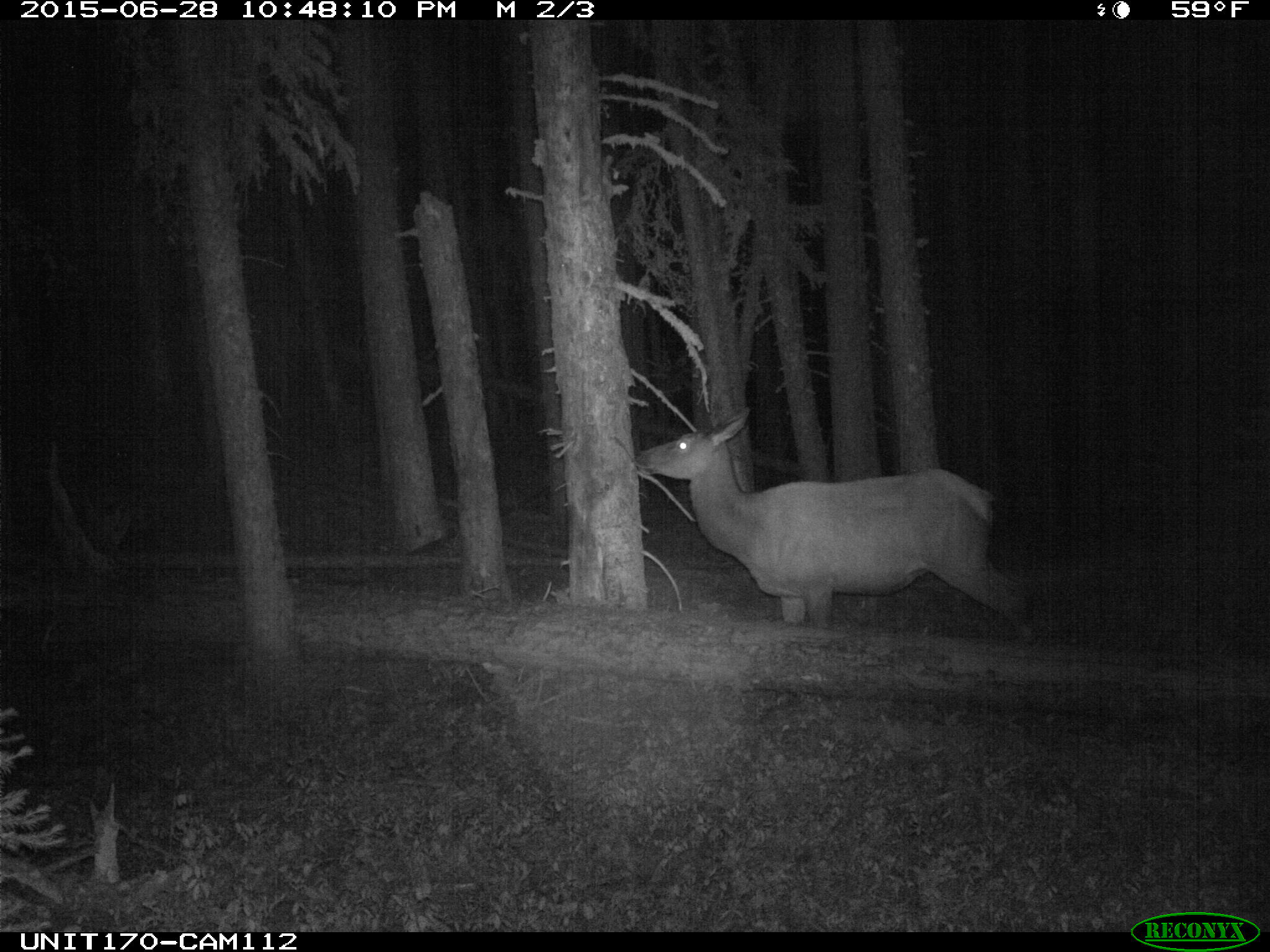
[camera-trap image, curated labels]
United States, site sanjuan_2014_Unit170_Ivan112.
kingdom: Animalia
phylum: Chordata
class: Mammalia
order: Artiodactyla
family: Cervidae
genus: Cervus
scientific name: Cervus elaphus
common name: red deer